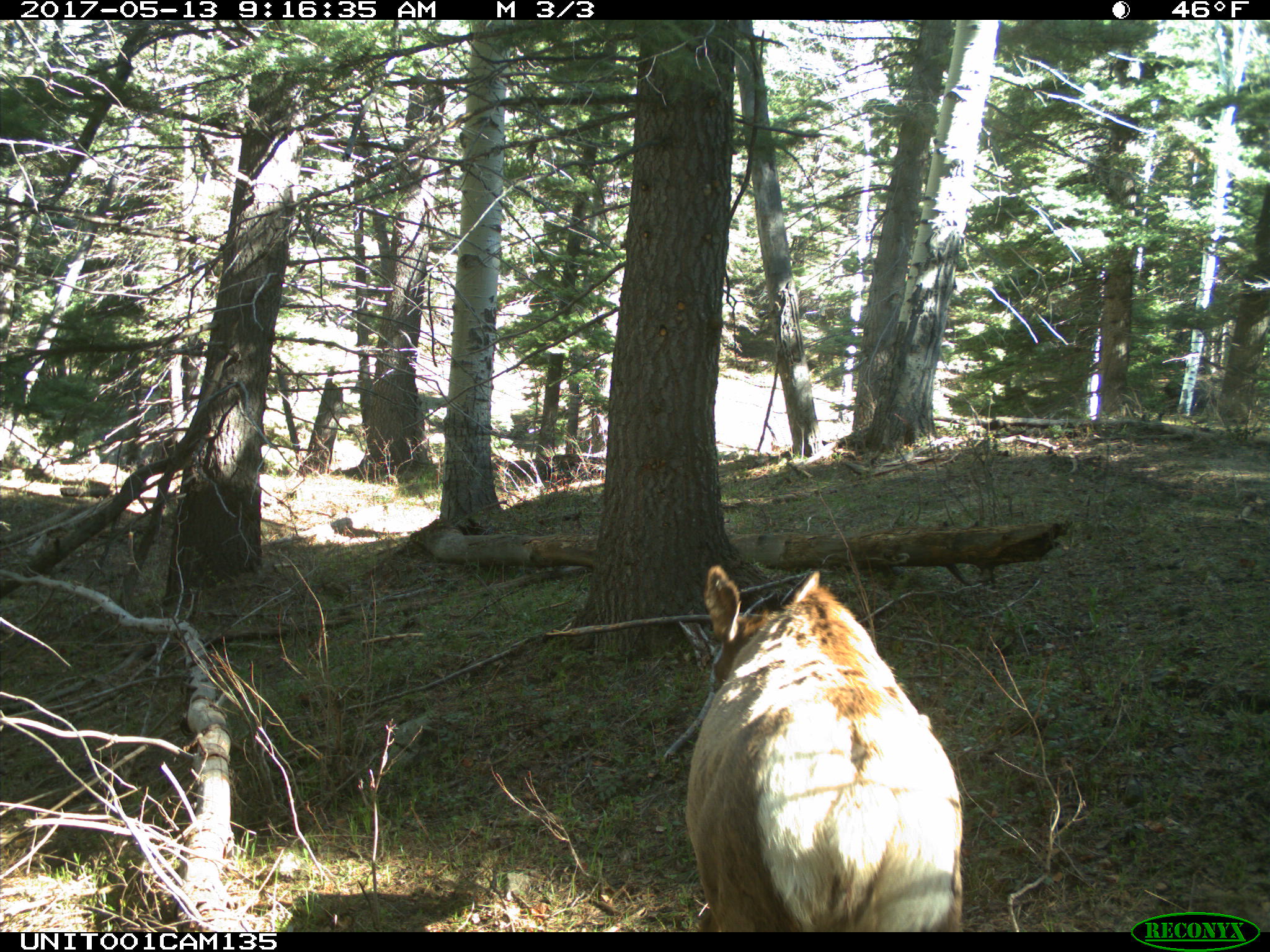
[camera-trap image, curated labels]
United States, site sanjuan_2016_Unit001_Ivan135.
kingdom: Animalia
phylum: Chordata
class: Mammalia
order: Artiodactyla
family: Cervidae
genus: Cervus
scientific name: Cervus elaphus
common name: red deer